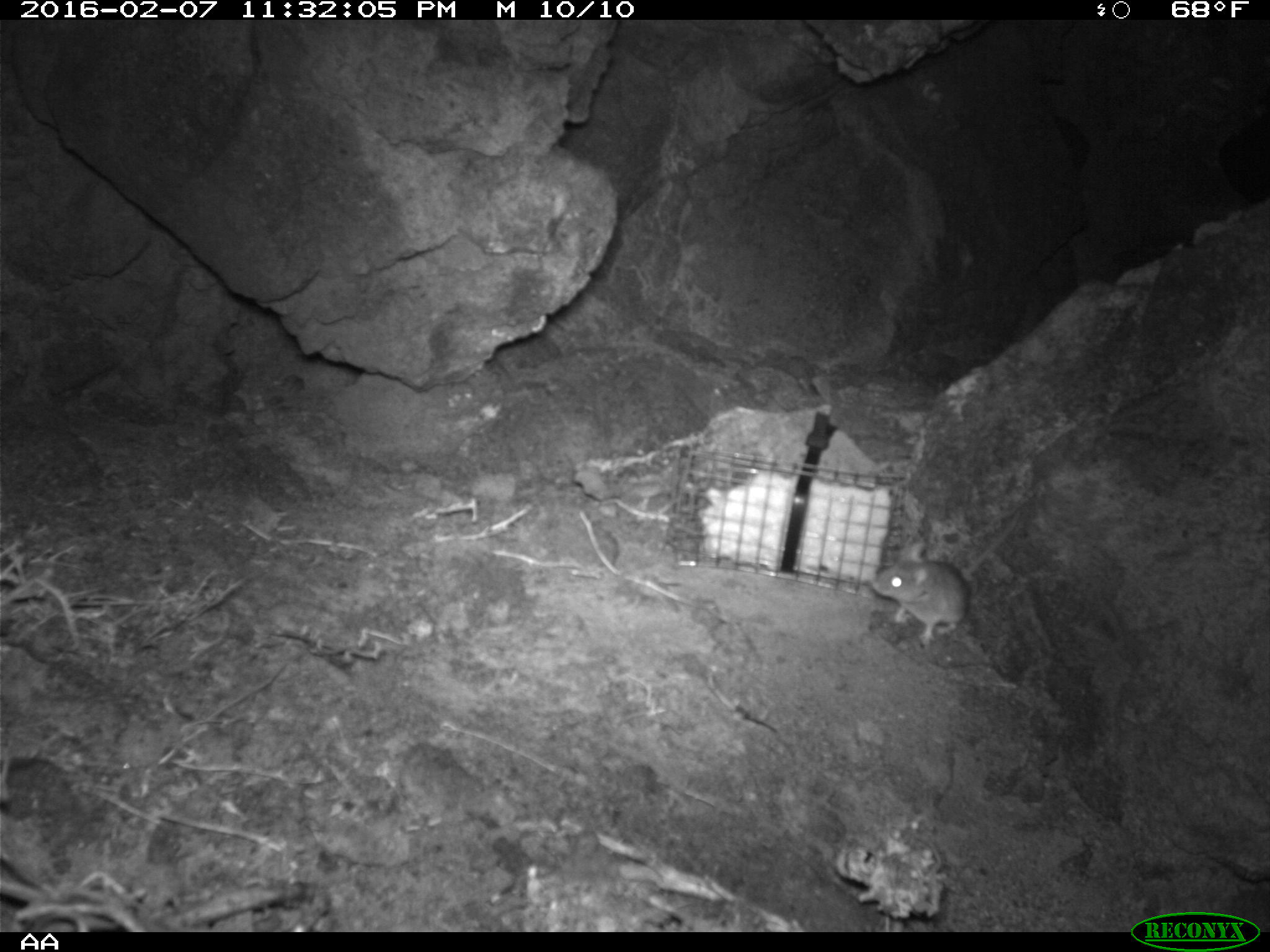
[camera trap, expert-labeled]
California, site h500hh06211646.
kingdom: Animalia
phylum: Chordata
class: Mammalia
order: Rodentia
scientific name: Rodentia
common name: rodent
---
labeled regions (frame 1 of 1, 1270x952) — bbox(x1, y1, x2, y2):
rodent: bbox(871, 510, 1019, 644)